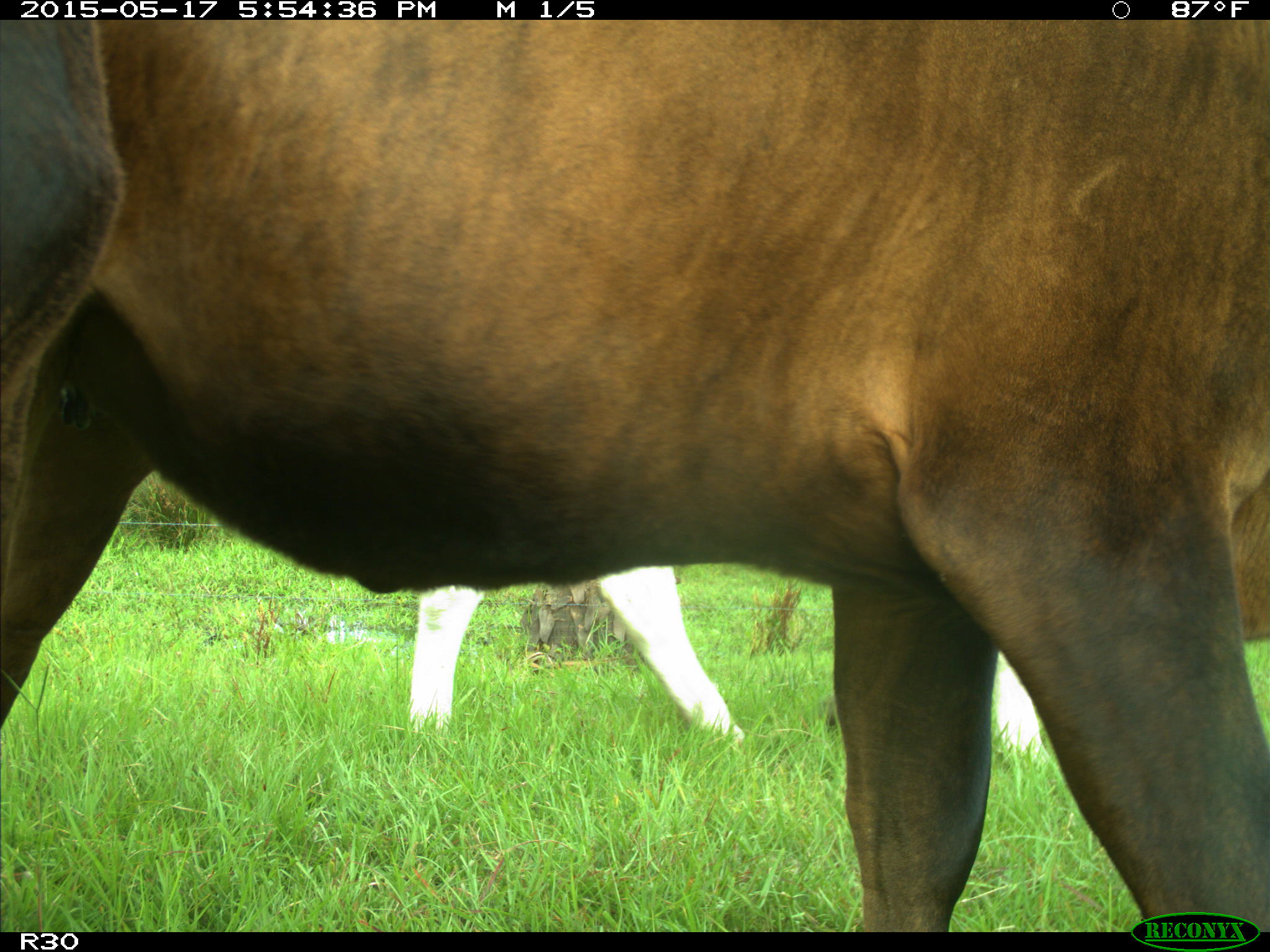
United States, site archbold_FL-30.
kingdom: Animalia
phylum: Chordata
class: Mammalia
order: Artiodactyla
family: Bovidae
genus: Bos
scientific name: Bos taurus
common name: domestic cow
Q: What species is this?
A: Bos taurus (domestic cow).